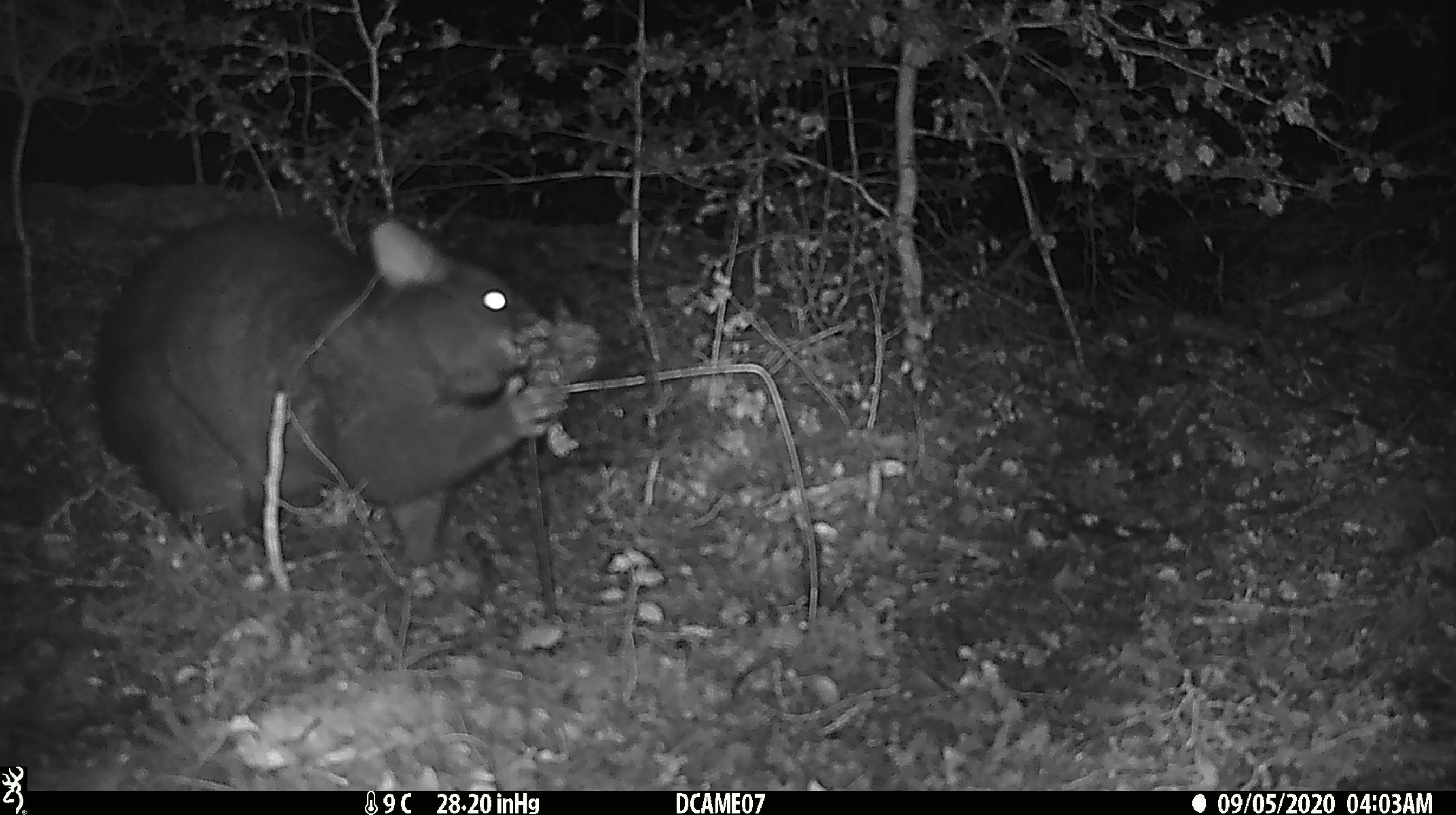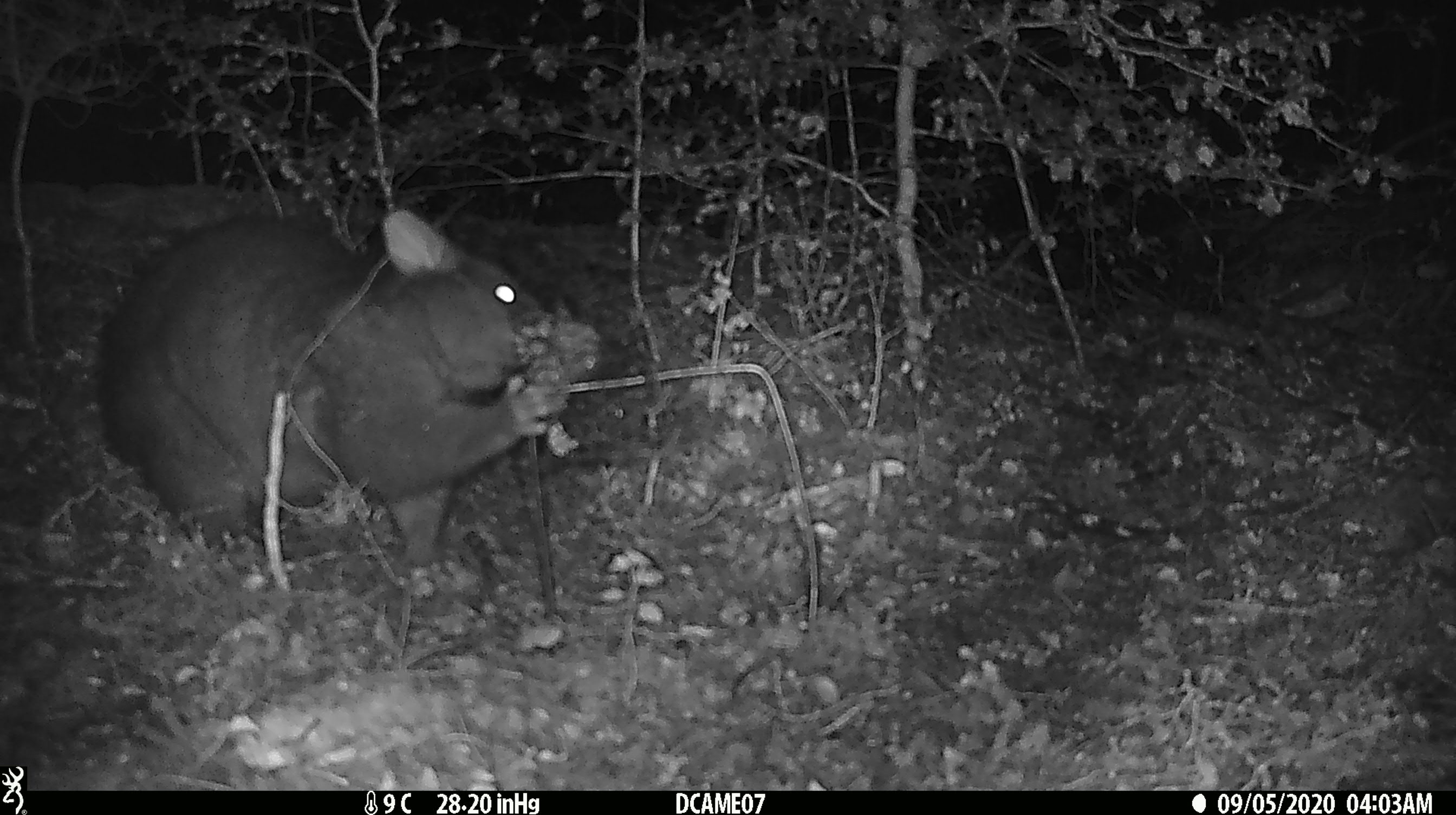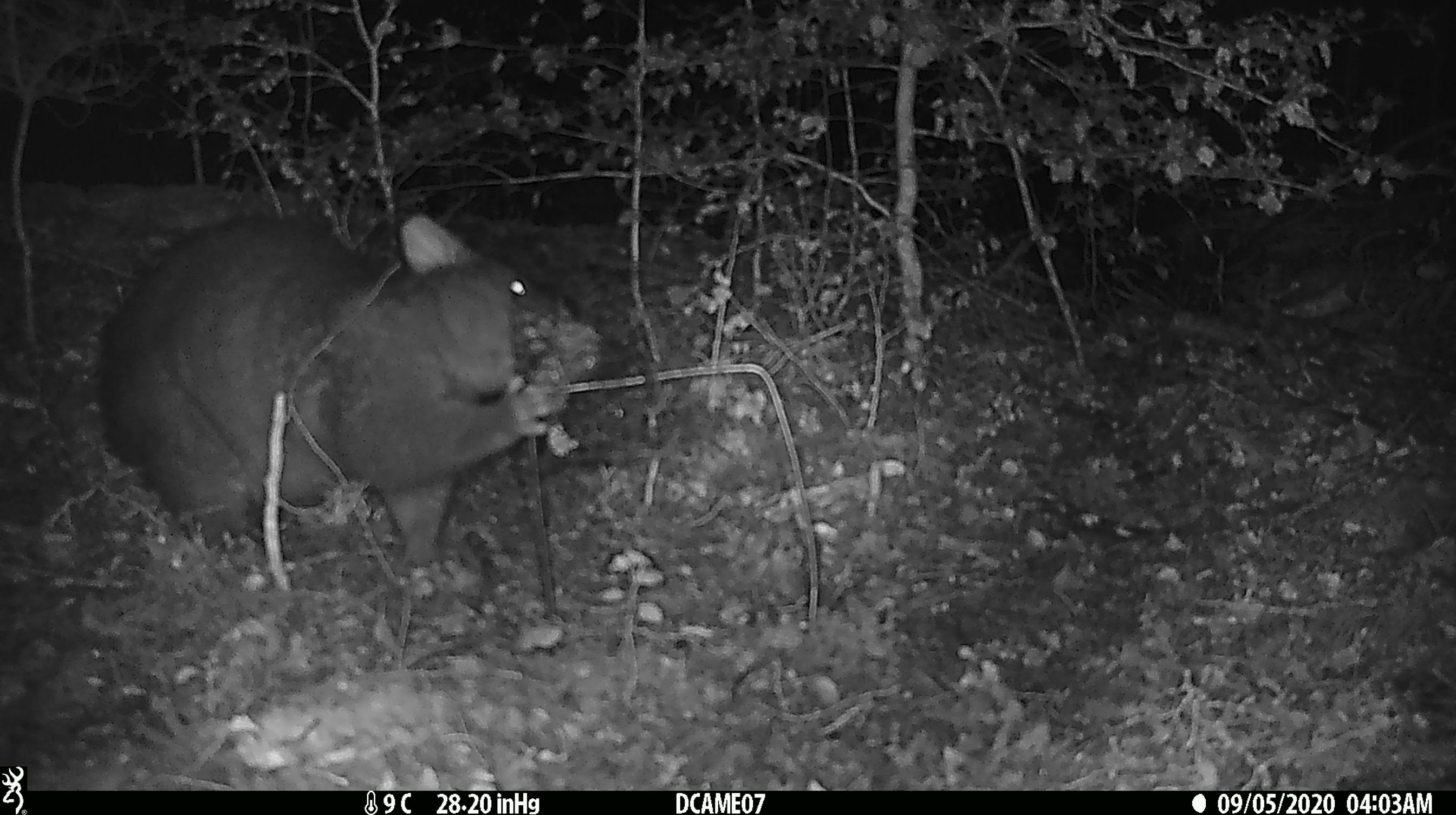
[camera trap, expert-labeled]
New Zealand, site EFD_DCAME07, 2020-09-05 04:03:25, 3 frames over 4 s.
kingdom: Animalia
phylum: Chordata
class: Mammalia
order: Diprotodontia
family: Phalangeridae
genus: Trichosurus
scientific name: Trichosurus vulpecula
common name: common brushtail possum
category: possum